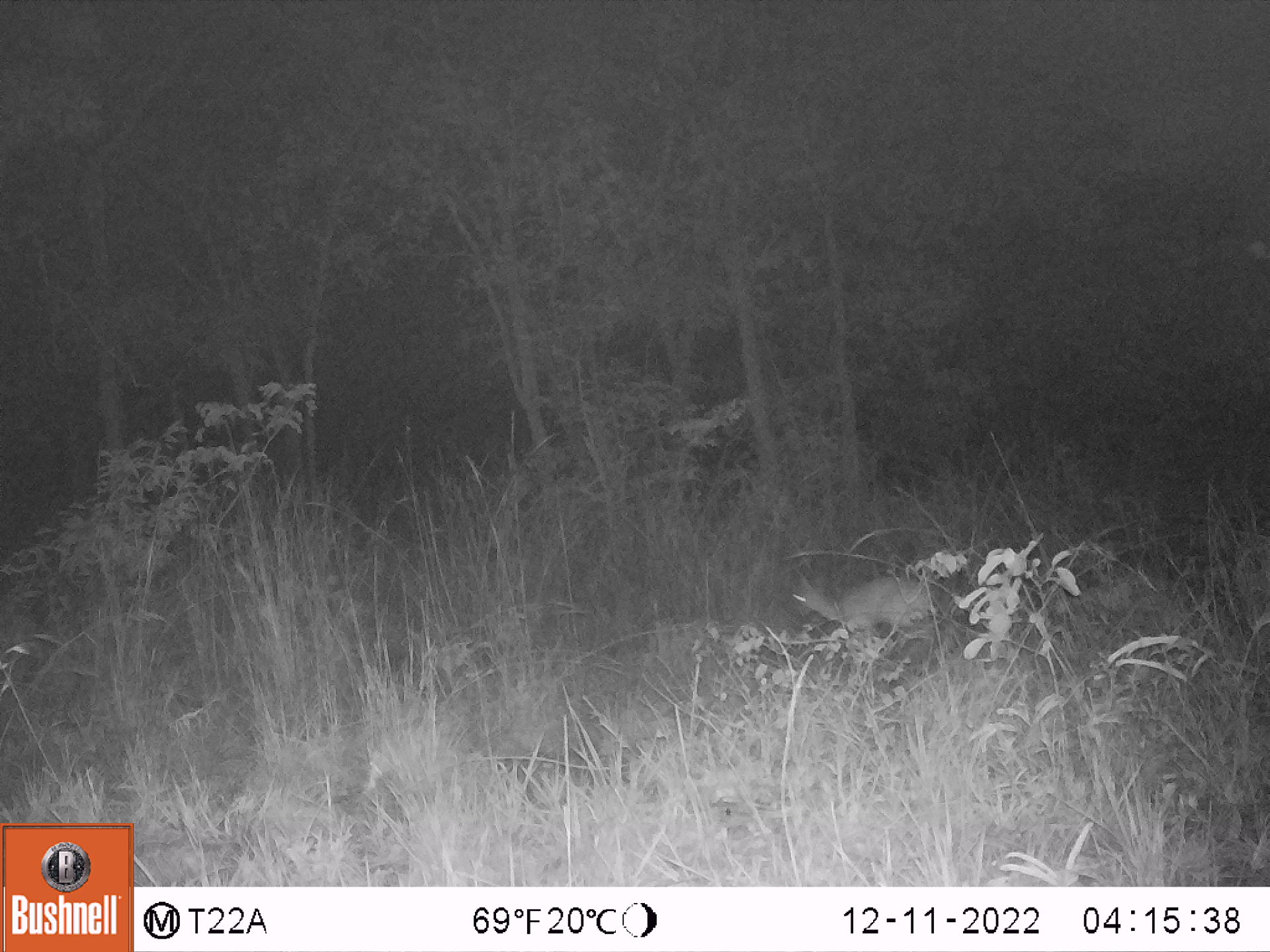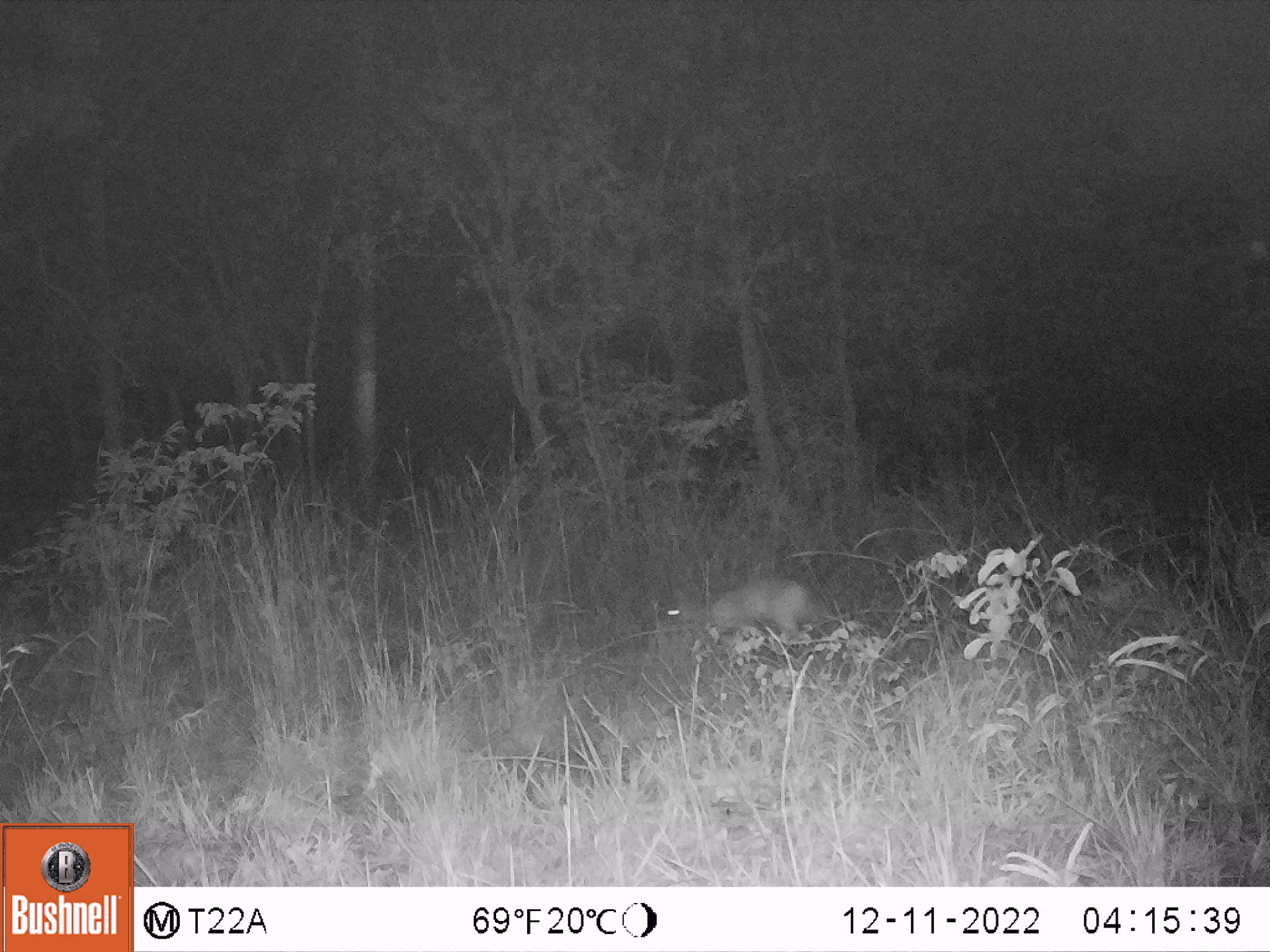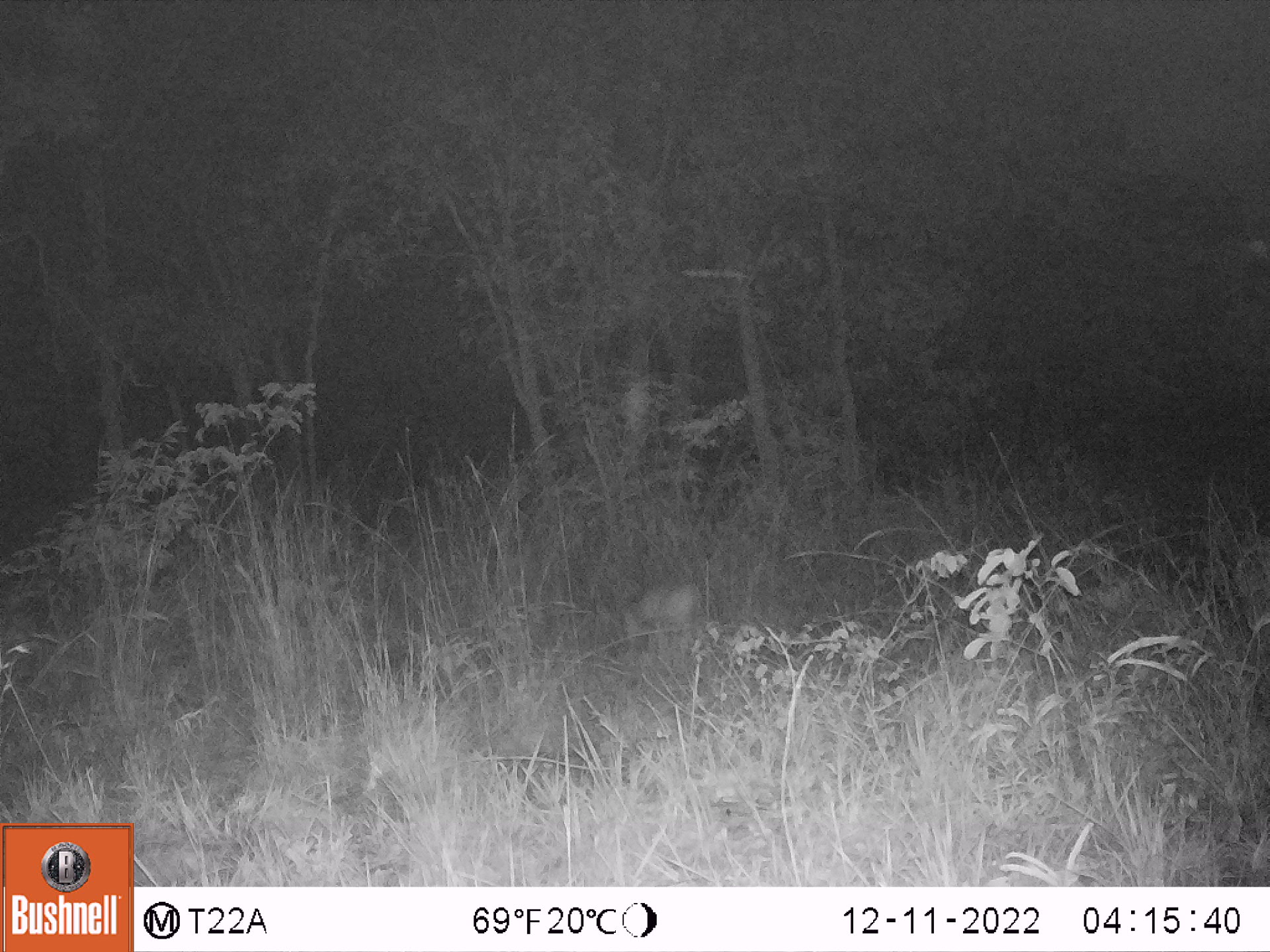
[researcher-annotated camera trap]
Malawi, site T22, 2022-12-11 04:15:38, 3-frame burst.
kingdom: Animalia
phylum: Chordata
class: Mammalia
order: Artiodactyla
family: Bovidae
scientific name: Antilopinae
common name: small antelope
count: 1